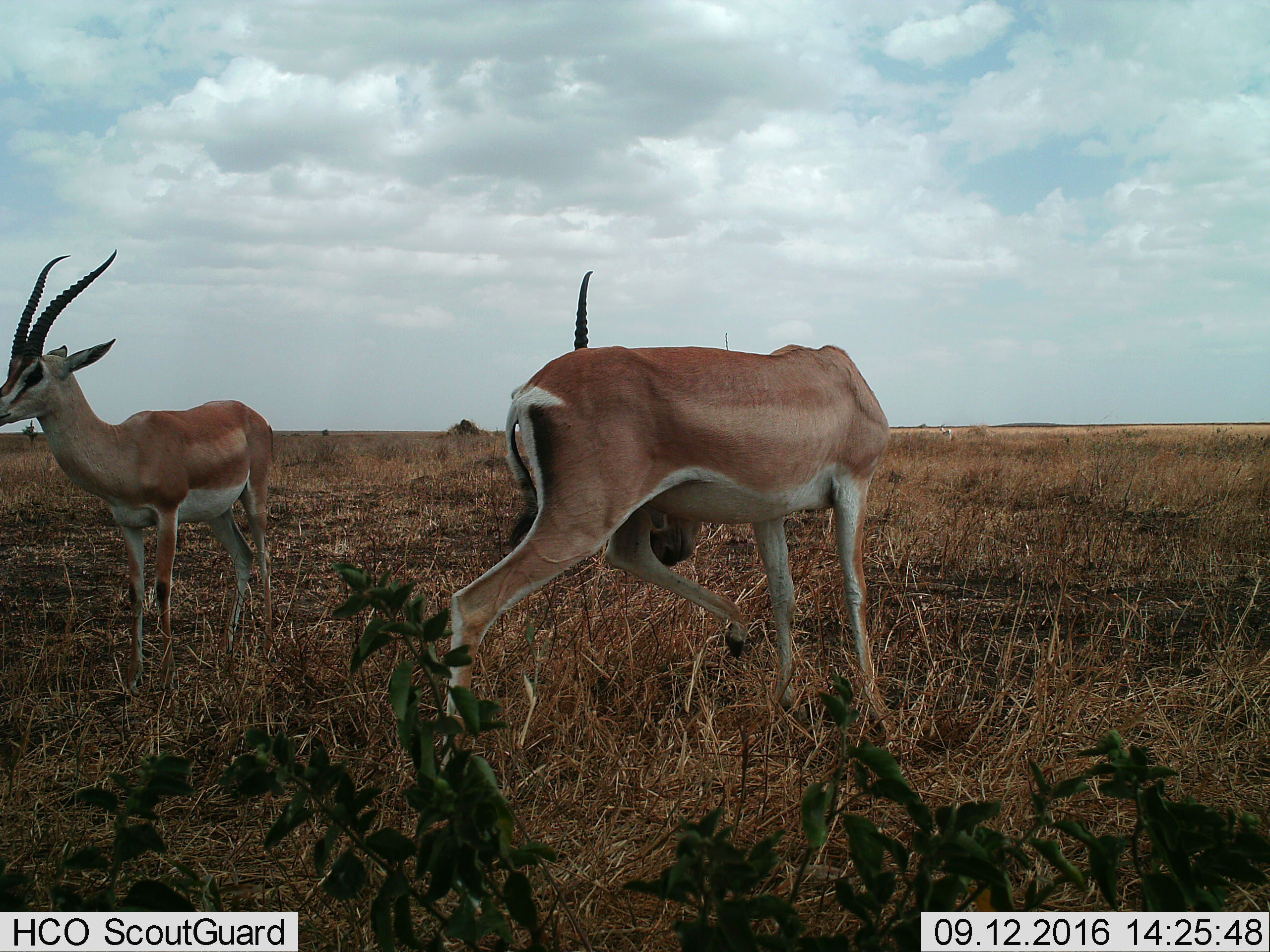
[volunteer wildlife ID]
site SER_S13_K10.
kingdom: Animalia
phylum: Chordata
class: Mammalia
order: Artiodactyla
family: Bovidae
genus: Nanger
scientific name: Nanger granti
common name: grant's gazelle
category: gazellegrants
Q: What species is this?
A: Gazellegrants (grant's gazelle) (Nanger granti).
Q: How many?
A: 2.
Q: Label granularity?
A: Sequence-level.